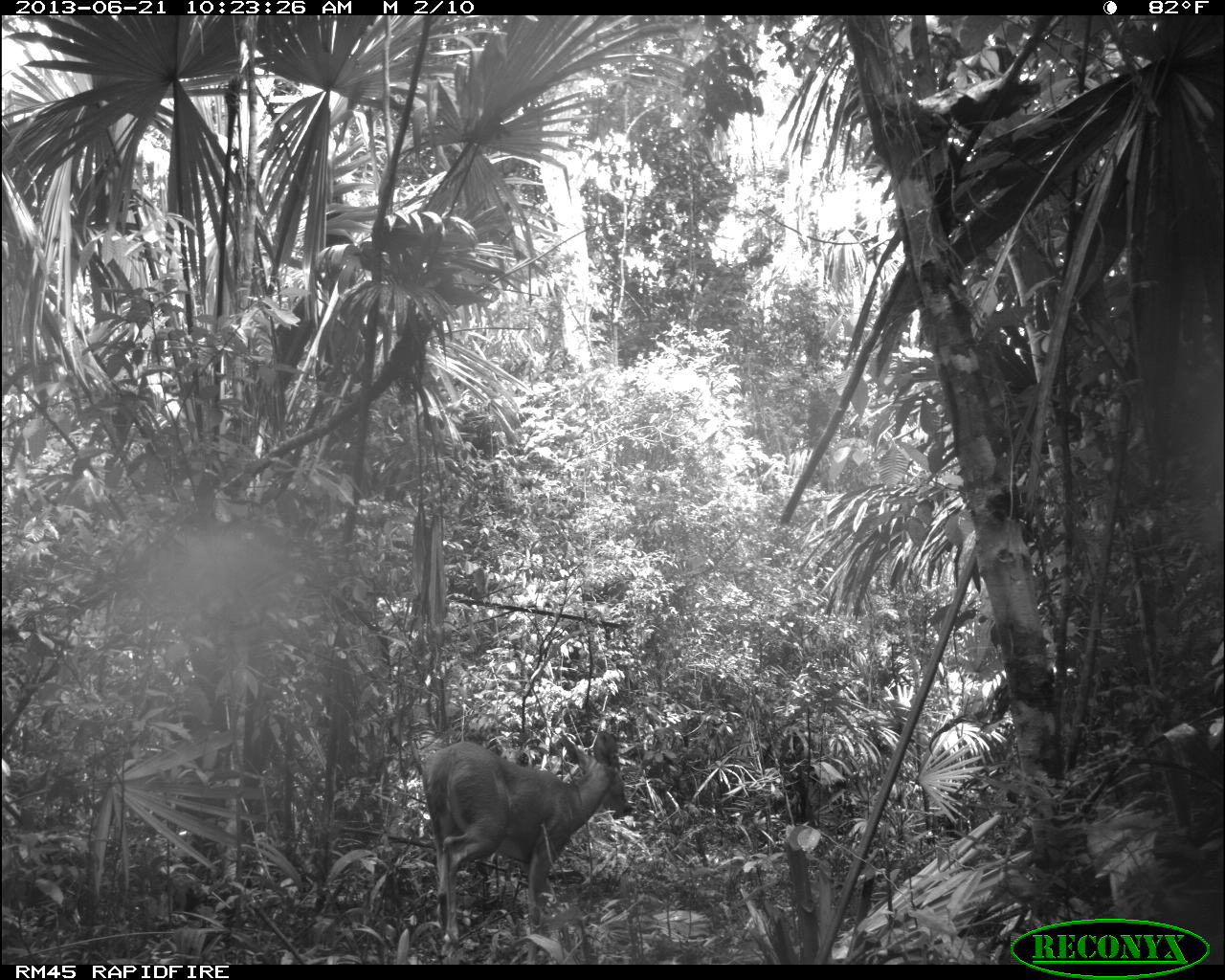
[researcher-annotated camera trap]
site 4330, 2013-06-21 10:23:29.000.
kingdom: Animalia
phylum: Chordata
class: Mammalia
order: Artiodactyla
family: Cervidae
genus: Odocoileus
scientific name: Odocoileus virginianus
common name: white-tailed deer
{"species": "Odocoileus virginianus (white-tailed deer)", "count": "1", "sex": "female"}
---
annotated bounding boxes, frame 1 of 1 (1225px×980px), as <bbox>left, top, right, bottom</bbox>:
odocoileus virginianus: <bbox>421, 730, 633, 964</bbox>